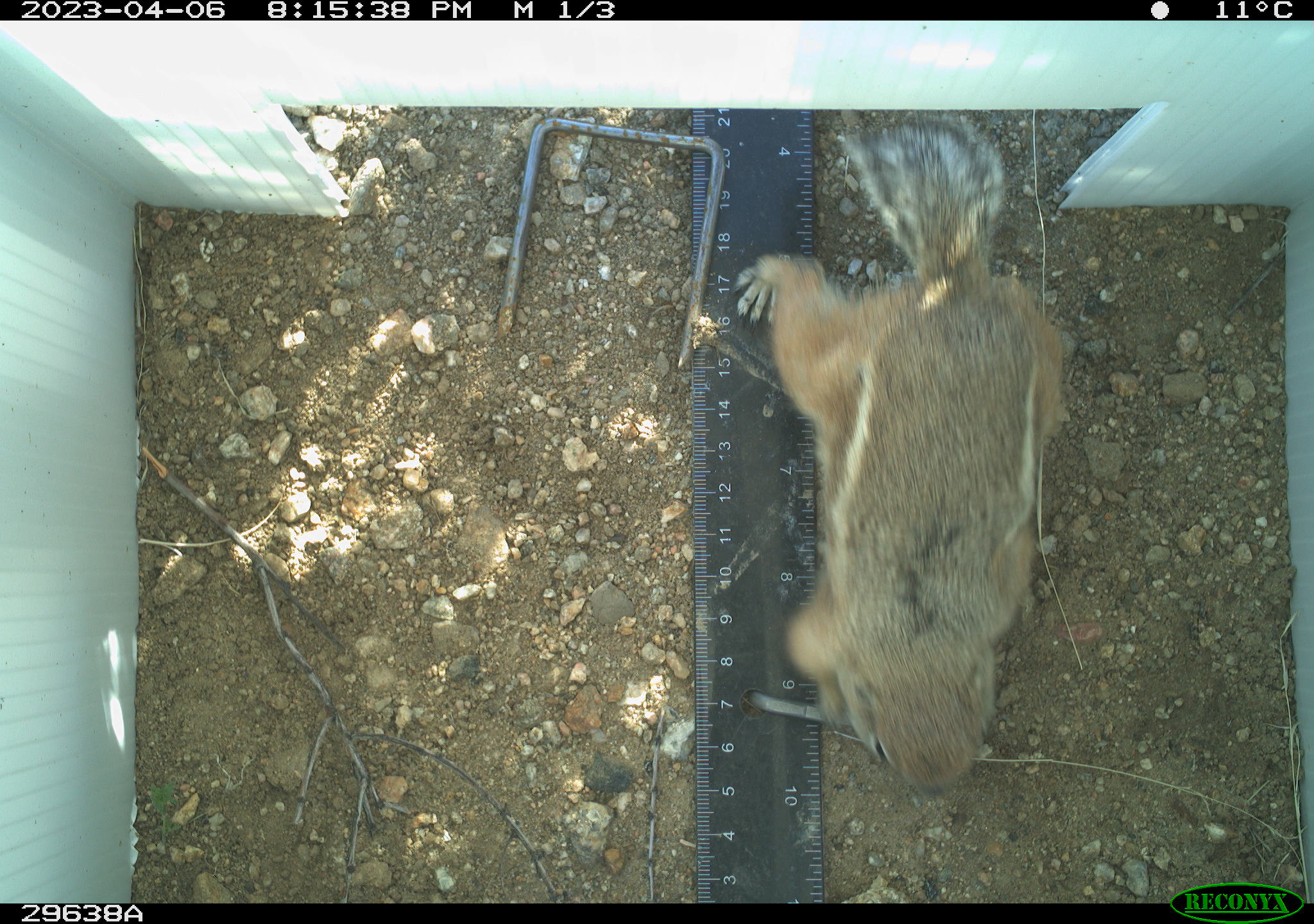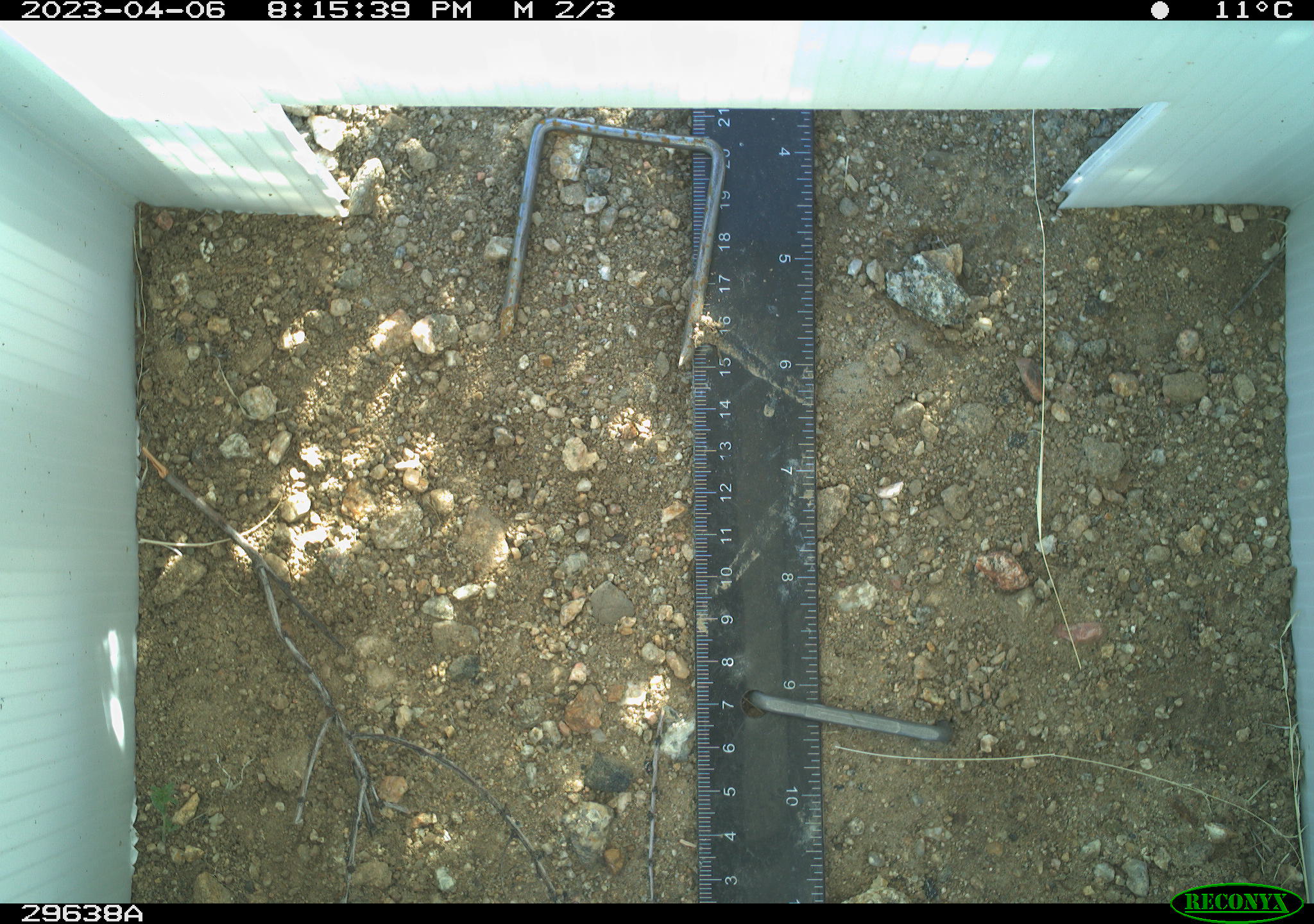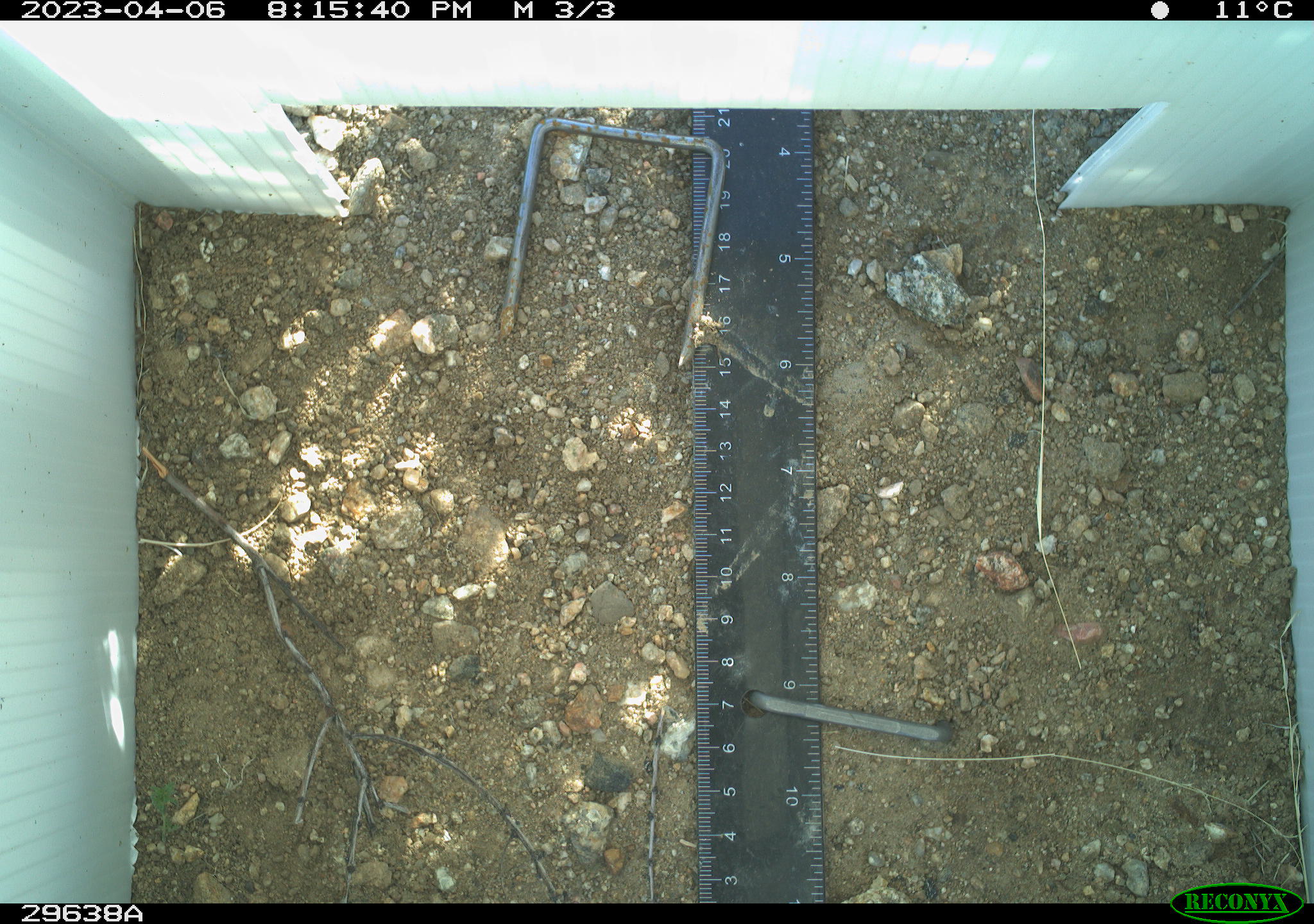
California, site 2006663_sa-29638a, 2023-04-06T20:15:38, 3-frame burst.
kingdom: Animalia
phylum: Chordata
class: Mammalia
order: Rodentia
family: Sciuridae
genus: Ammospermophilus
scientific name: Ammospermophilus leucurus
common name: white-tailed antelope squirrel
White-tailed antelope squirrel (Ammospermophilus leucurus).